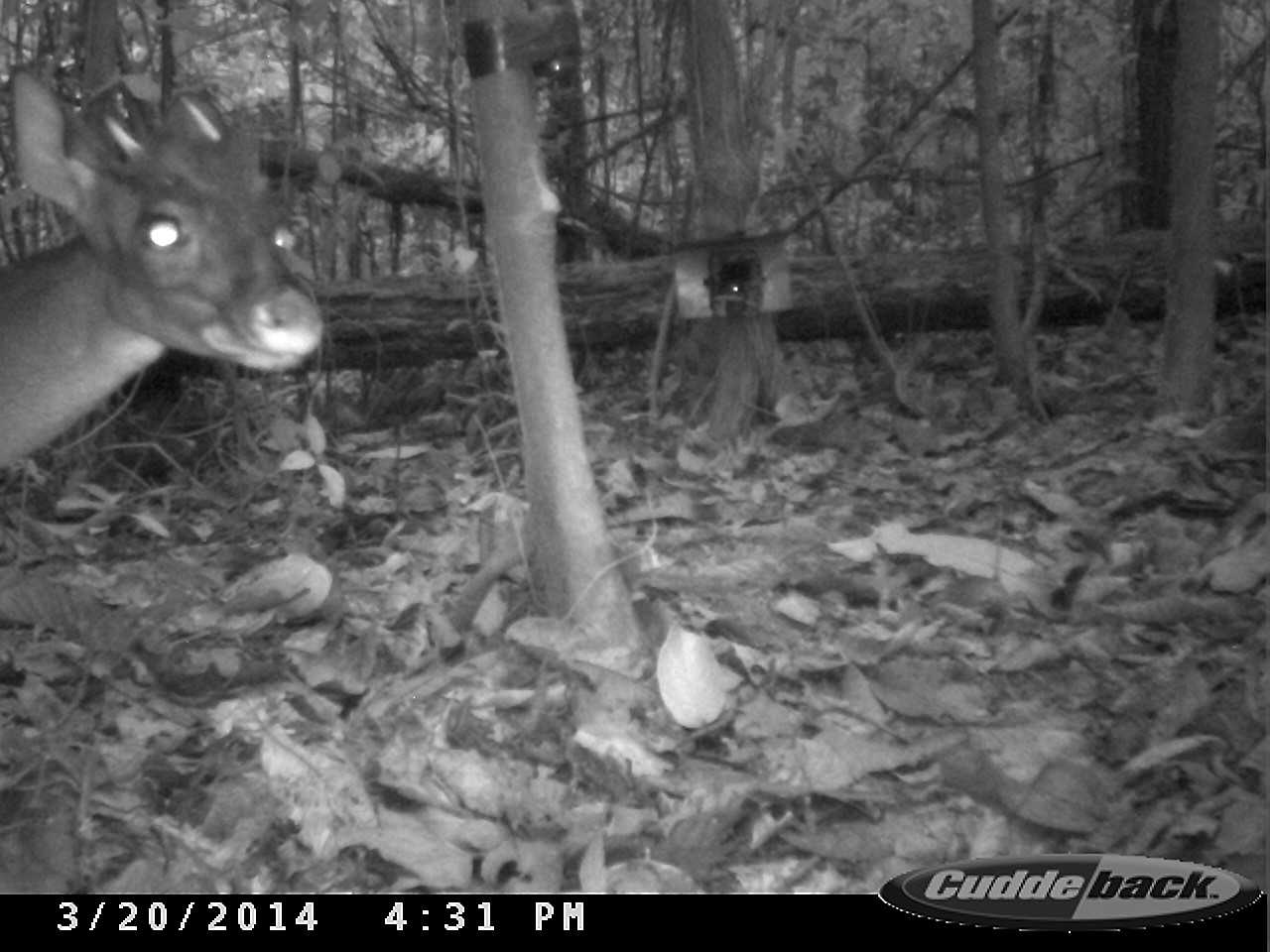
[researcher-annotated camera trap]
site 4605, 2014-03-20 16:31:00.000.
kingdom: Animalia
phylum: Chordata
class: Mammalia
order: Artiodactyla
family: Cervidae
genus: Mazama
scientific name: Mazama americana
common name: red brocket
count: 1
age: adult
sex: male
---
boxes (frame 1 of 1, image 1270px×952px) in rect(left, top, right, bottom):
mazama americana: rect(0, 65, 326, 474)